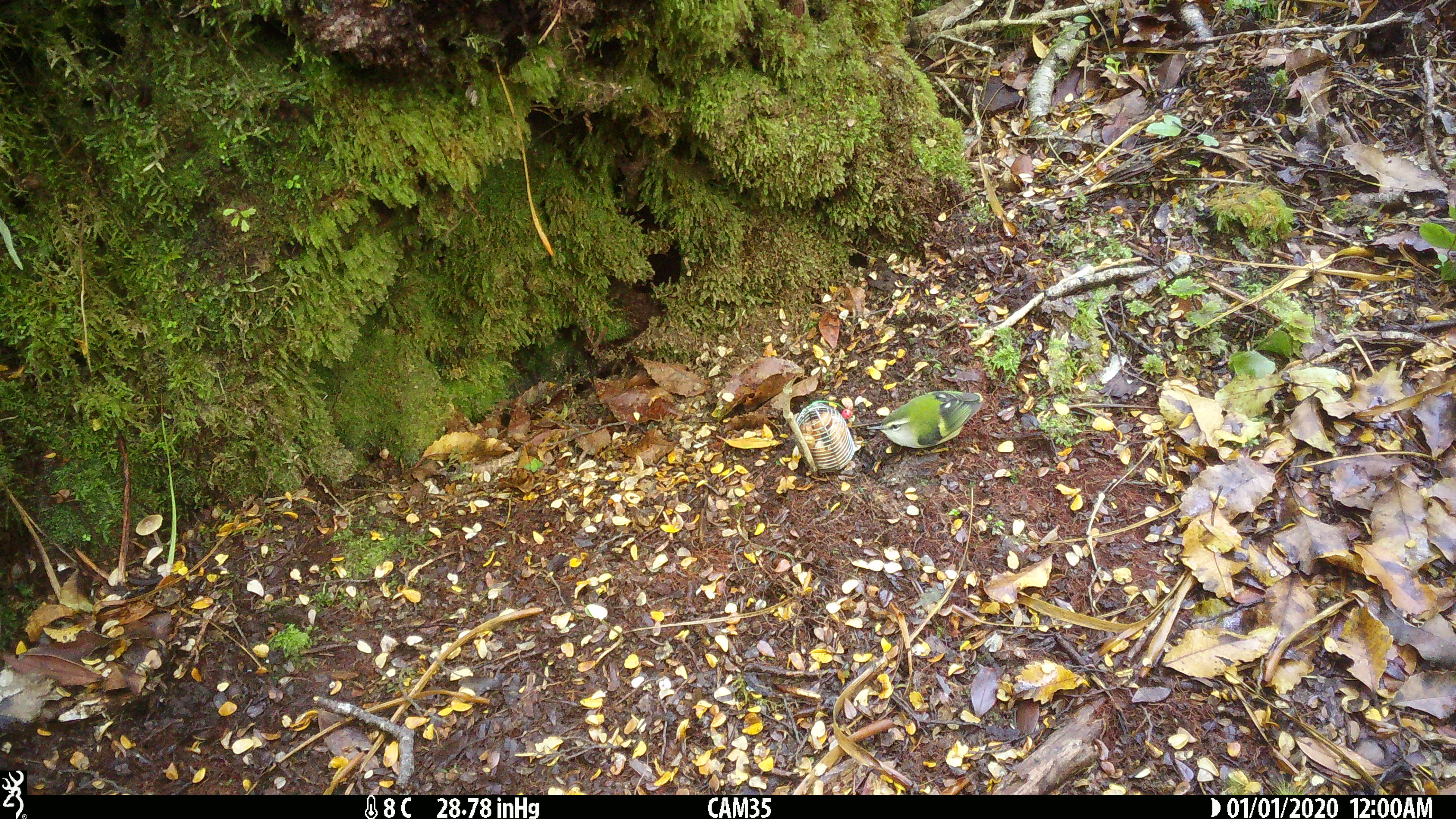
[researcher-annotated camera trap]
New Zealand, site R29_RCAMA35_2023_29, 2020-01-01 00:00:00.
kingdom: Animalia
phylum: Chordata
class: Aves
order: Passeriformes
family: Acanthisittidae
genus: Acanthisitta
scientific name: Acanthisitta chloris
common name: rifleman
Rifleman (Acanthisitta chloris).